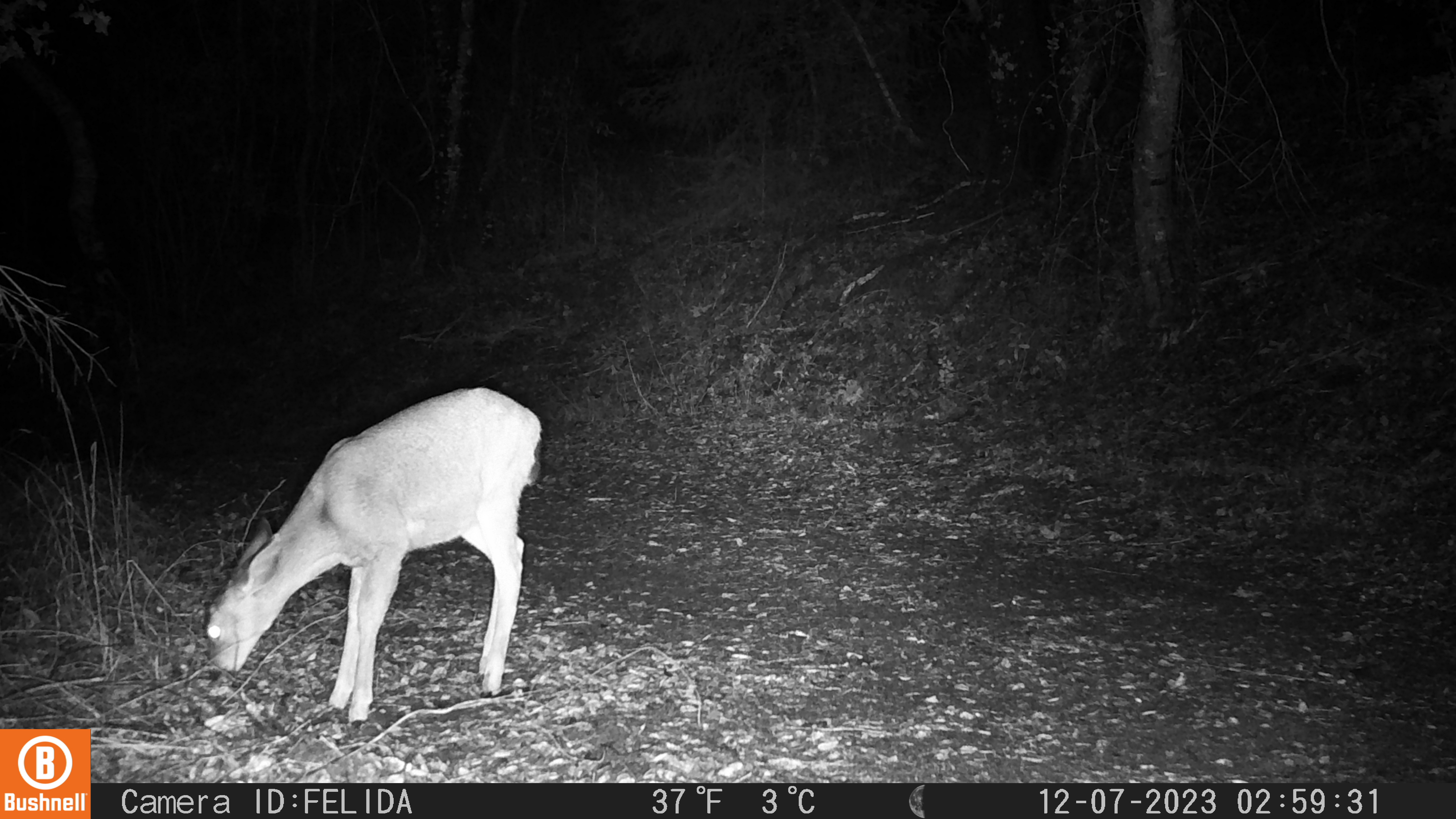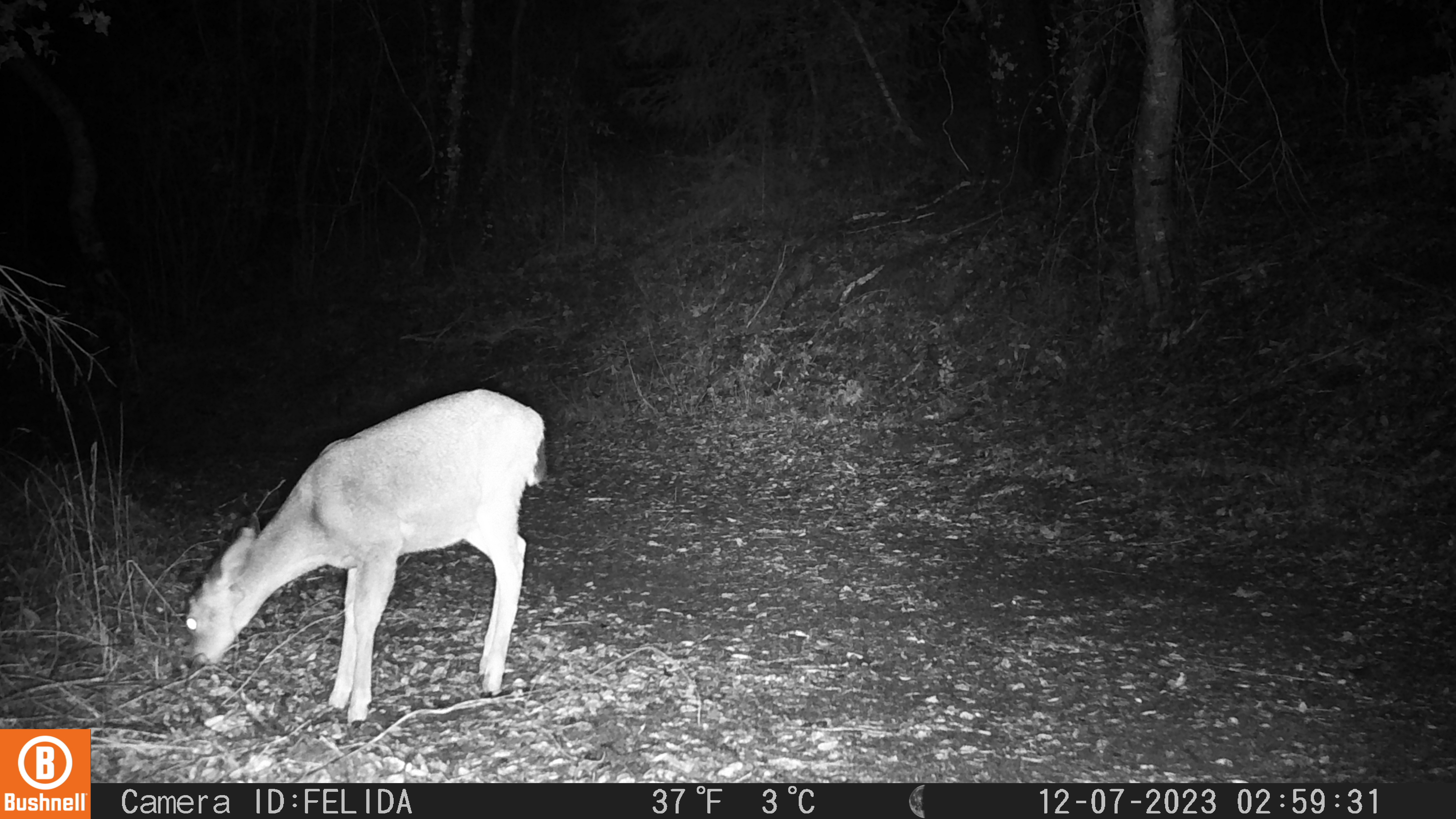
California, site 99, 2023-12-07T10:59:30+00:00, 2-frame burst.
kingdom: Animalia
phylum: Chordata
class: Mammalia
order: Artiodactyla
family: Cervidae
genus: Odocoileus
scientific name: Odocoileus hemionus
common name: mule deer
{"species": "mule deer (Odocoileus hemionus)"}